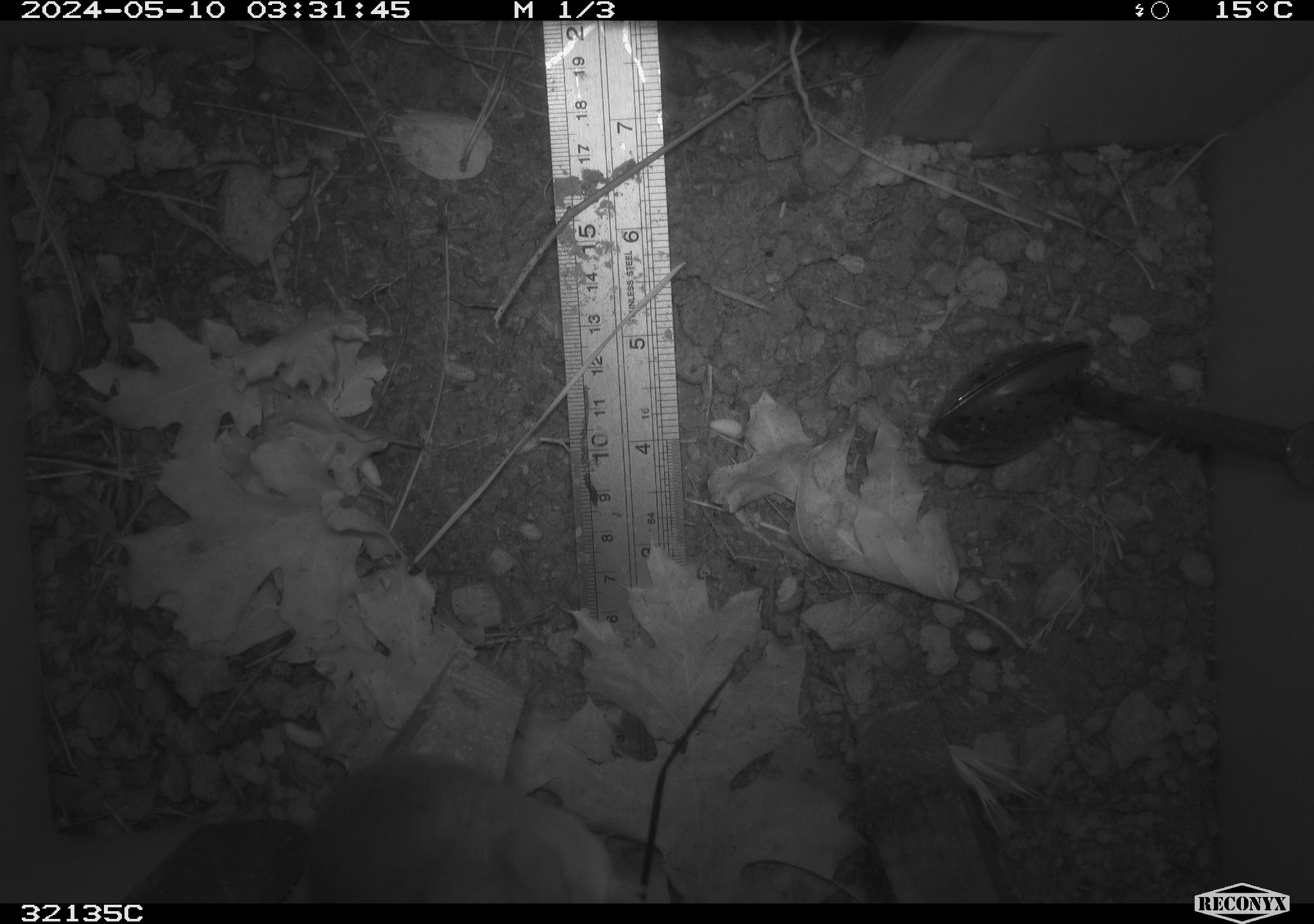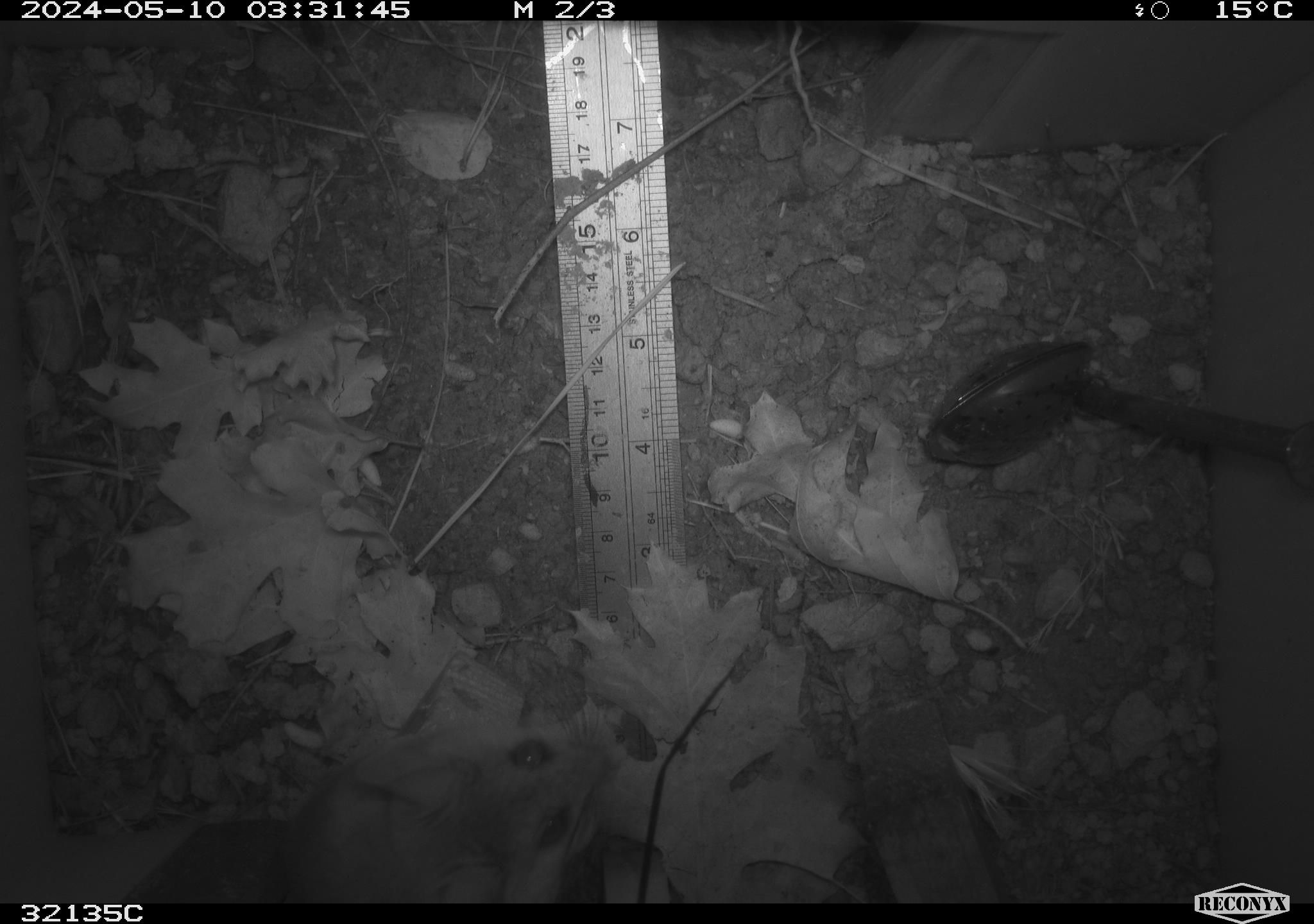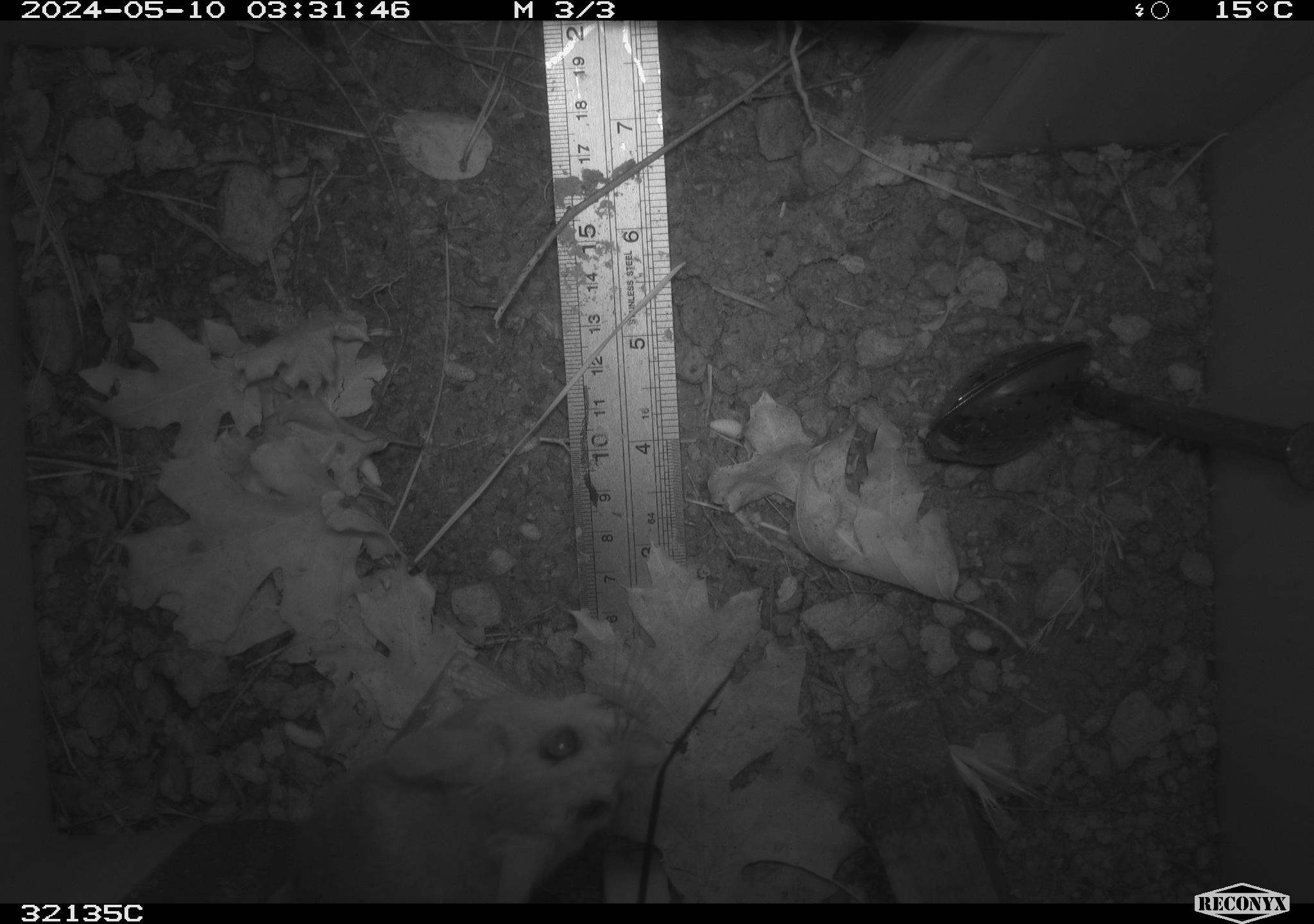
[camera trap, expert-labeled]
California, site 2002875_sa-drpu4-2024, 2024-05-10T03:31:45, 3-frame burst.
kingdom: Animalia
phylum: Chordata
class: Mammalia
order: Rodentia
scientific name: Rodentia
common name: rodent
Rodent (Rodentia).